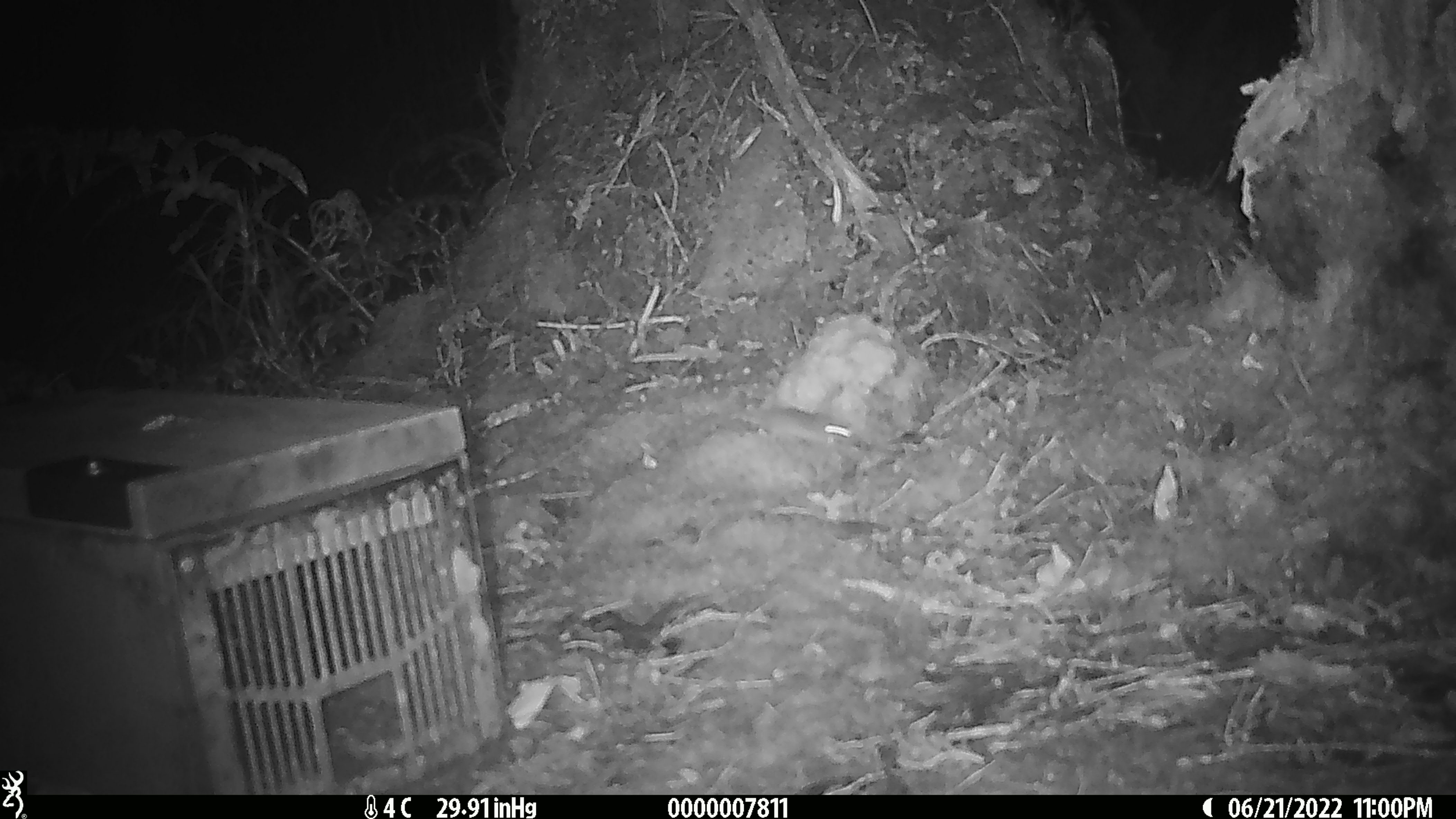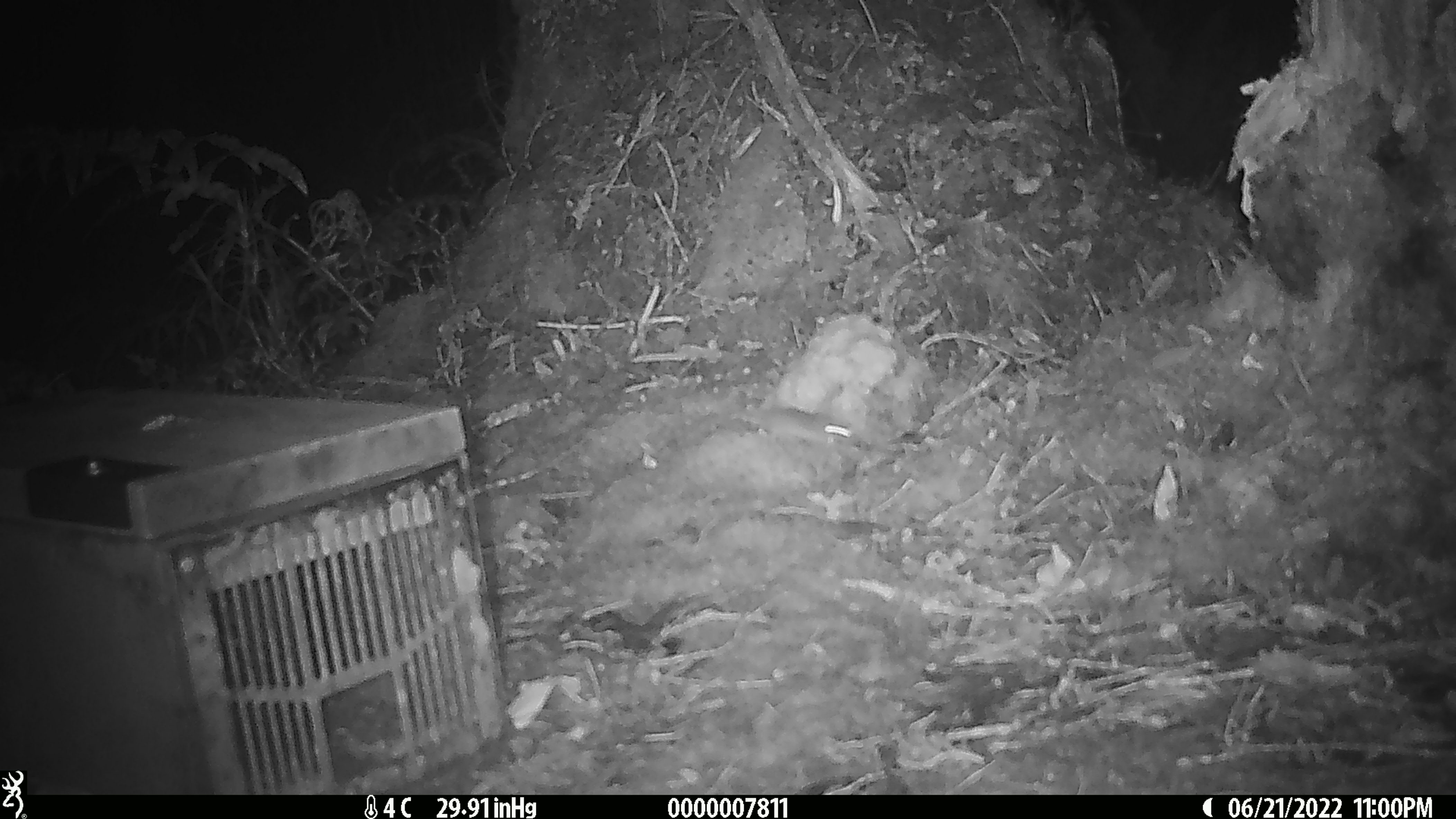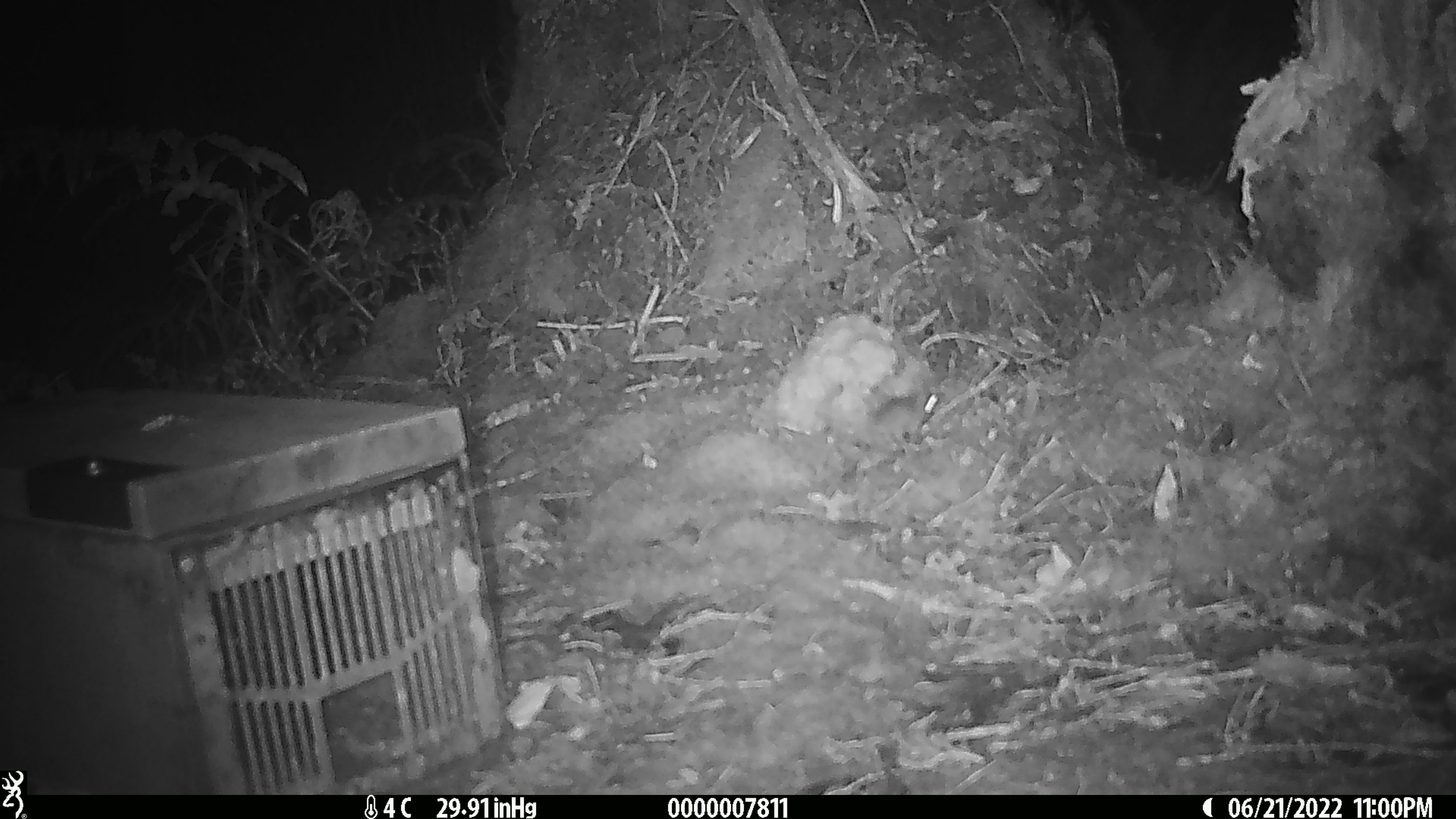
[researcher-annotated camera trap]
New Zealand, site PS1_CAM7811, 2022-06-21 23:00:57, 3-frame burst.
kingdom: Animalia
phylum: Chordata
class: Mammalia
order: Rodentia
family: Muridae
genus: Mus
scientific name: Mus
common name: mouse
Mouse (Mus).